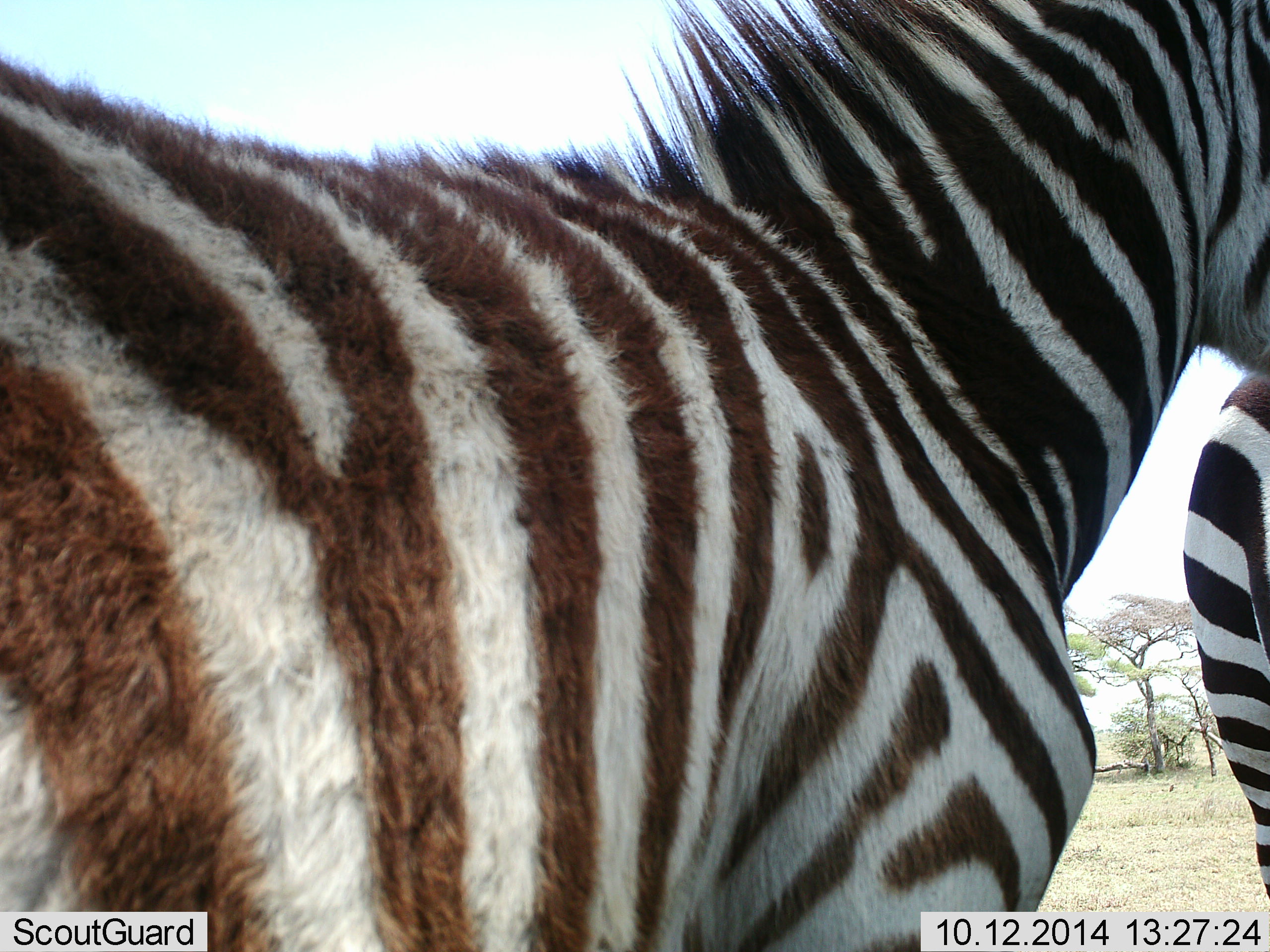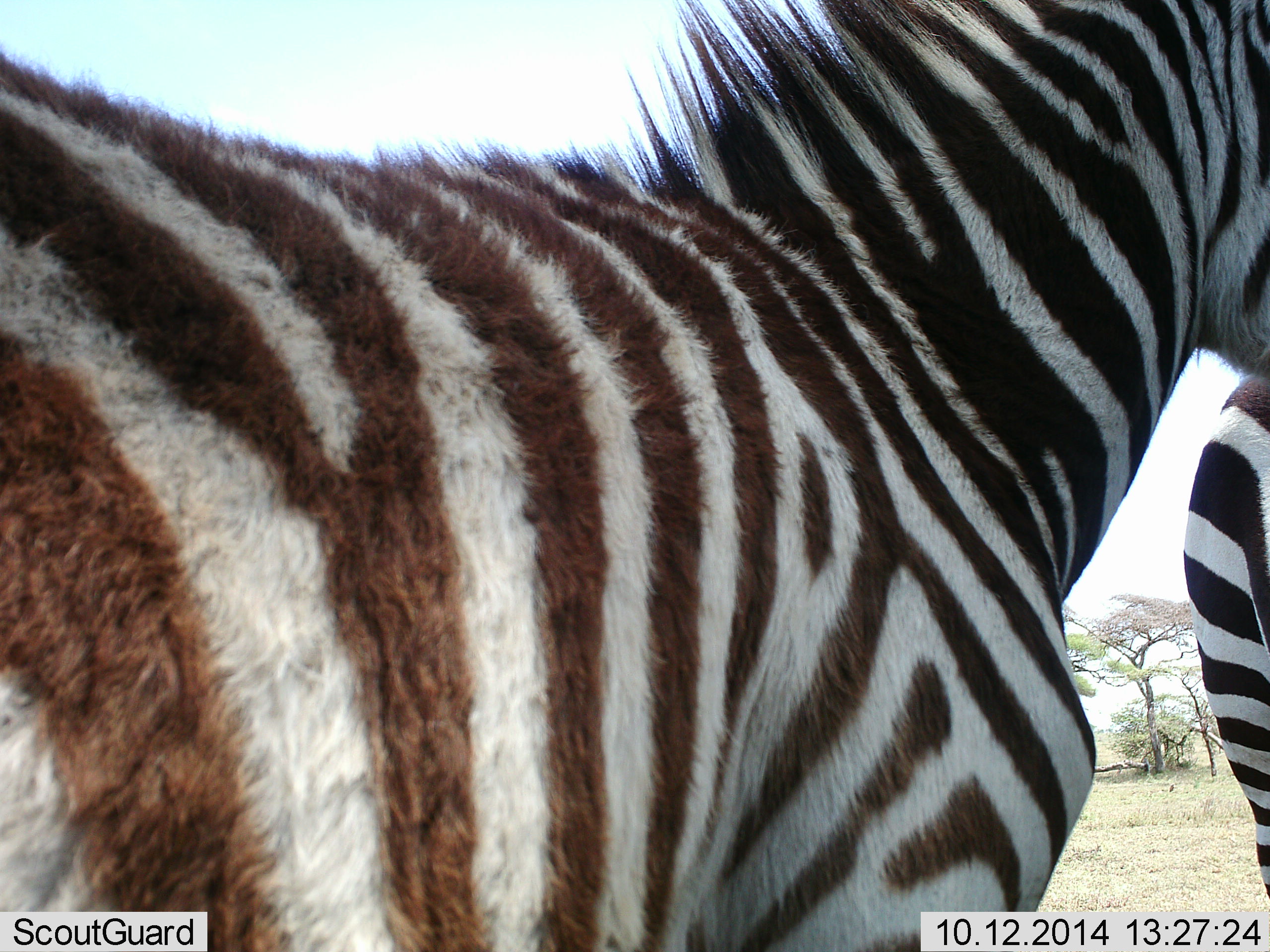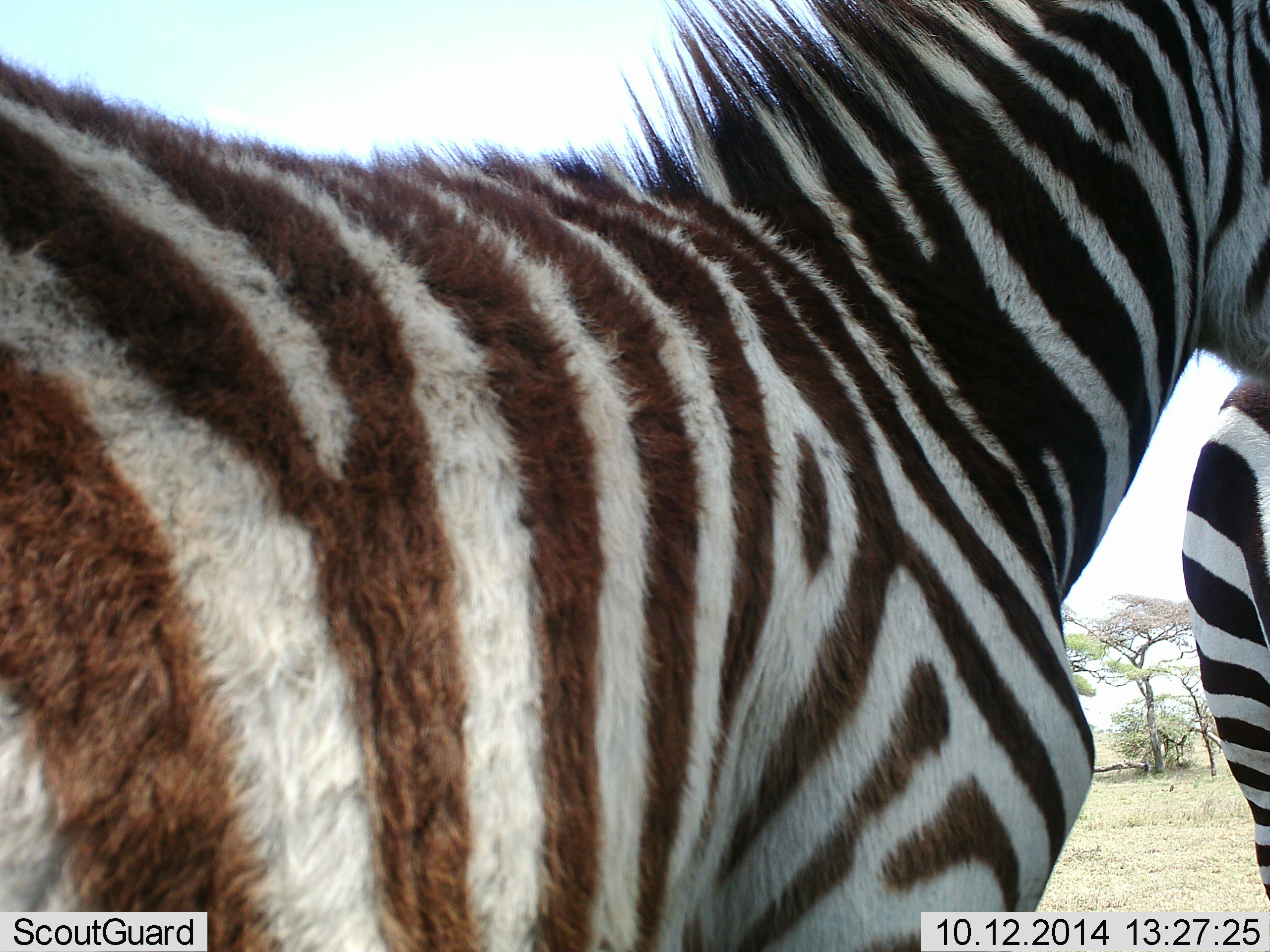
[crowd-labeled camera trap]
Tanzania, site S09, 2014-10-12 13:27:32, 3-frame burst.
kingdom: Animalia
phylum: Chordata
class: Mammalia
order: Perissodactyla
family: Equidae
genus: Equus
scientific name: Equus quagga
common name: plains zebra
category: zebra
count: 2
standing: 100%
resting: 0%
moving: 10%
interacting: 0%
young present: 0%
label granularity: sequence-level